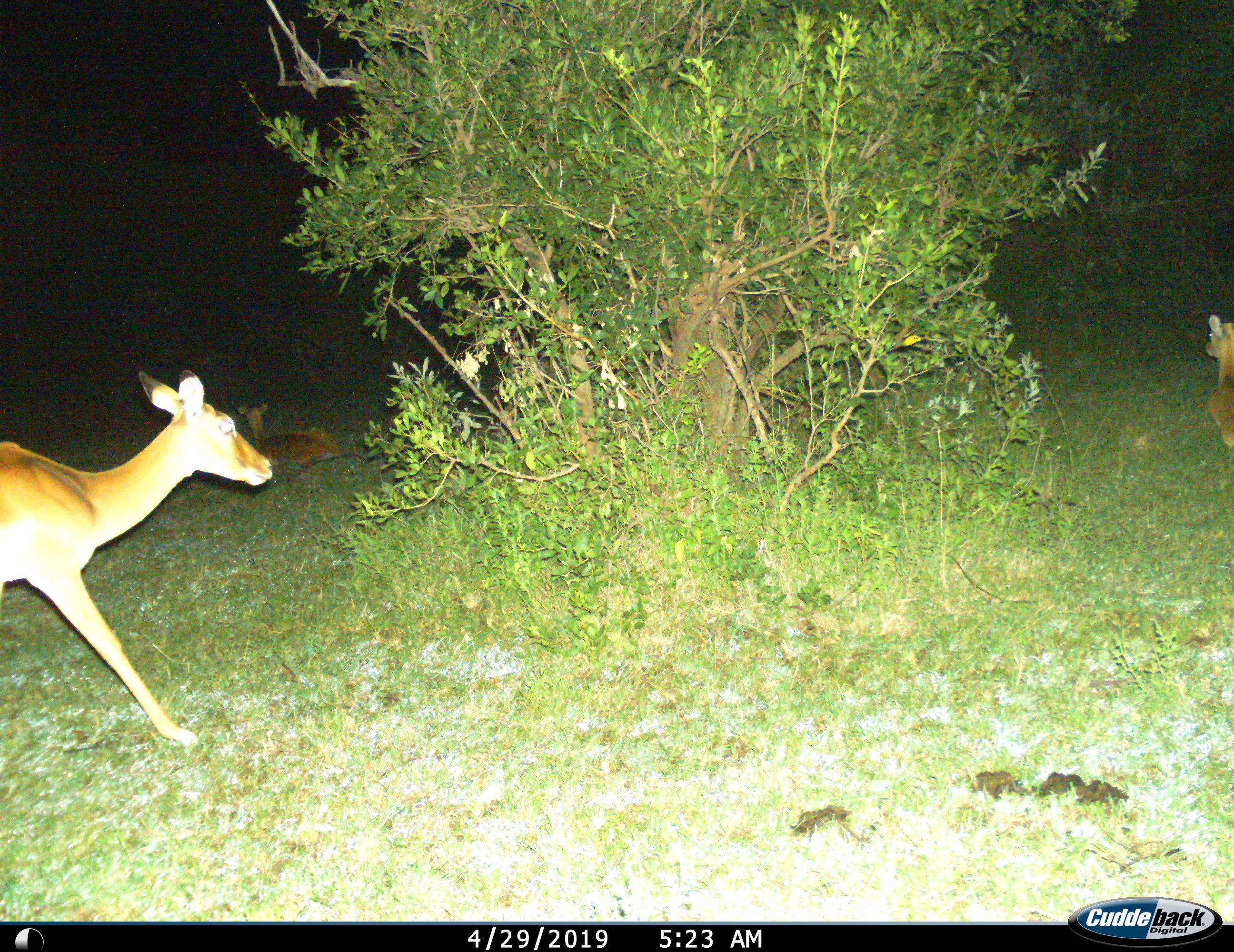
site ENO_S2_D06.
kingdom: Animalia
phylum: Chordata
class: Mammalia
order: Artiodactyla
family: Bovidae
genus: Aepyceros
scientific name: Aepyceros melampus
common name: impala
Impala (Aepyceros melampus), count 3. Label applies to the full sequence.